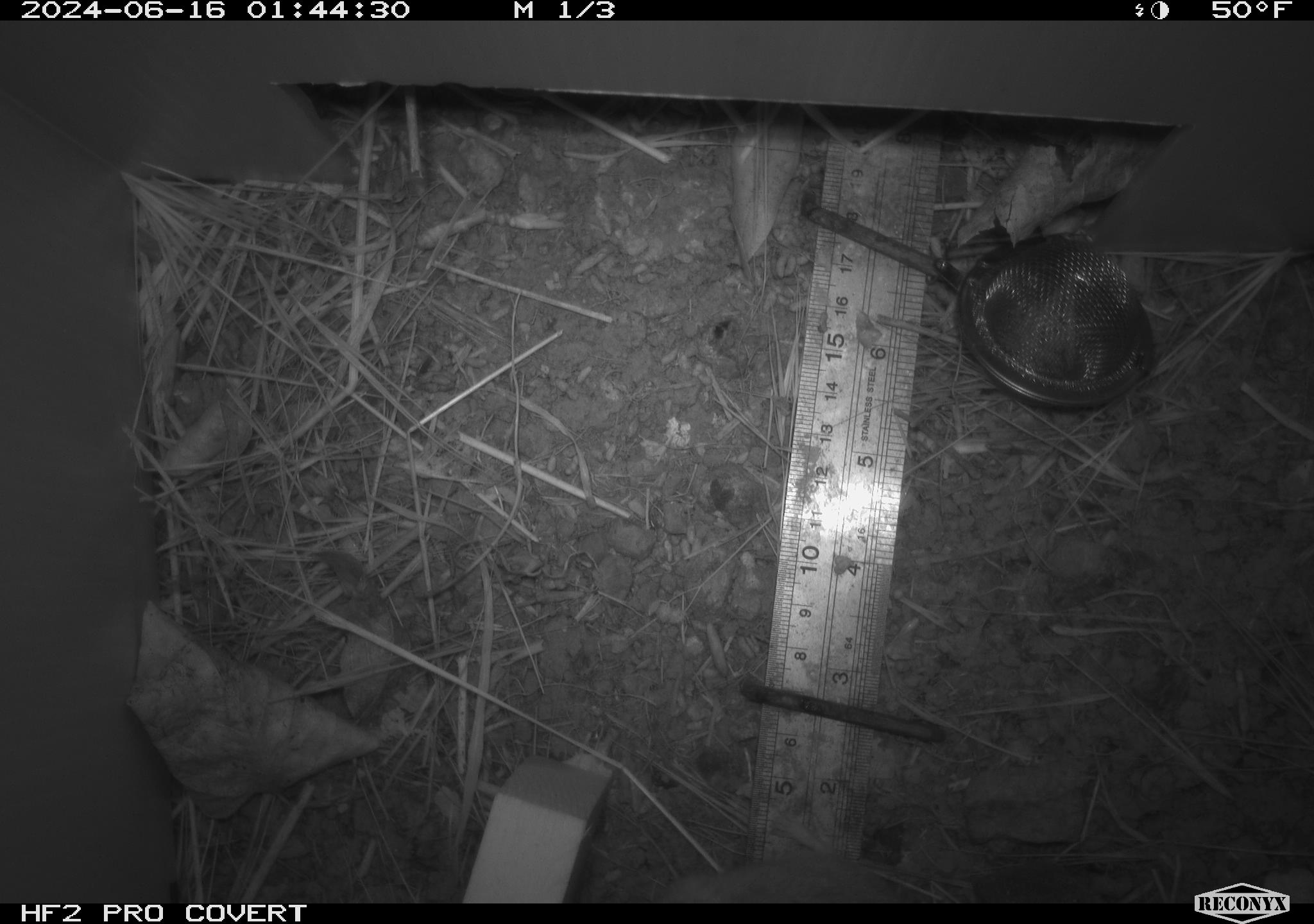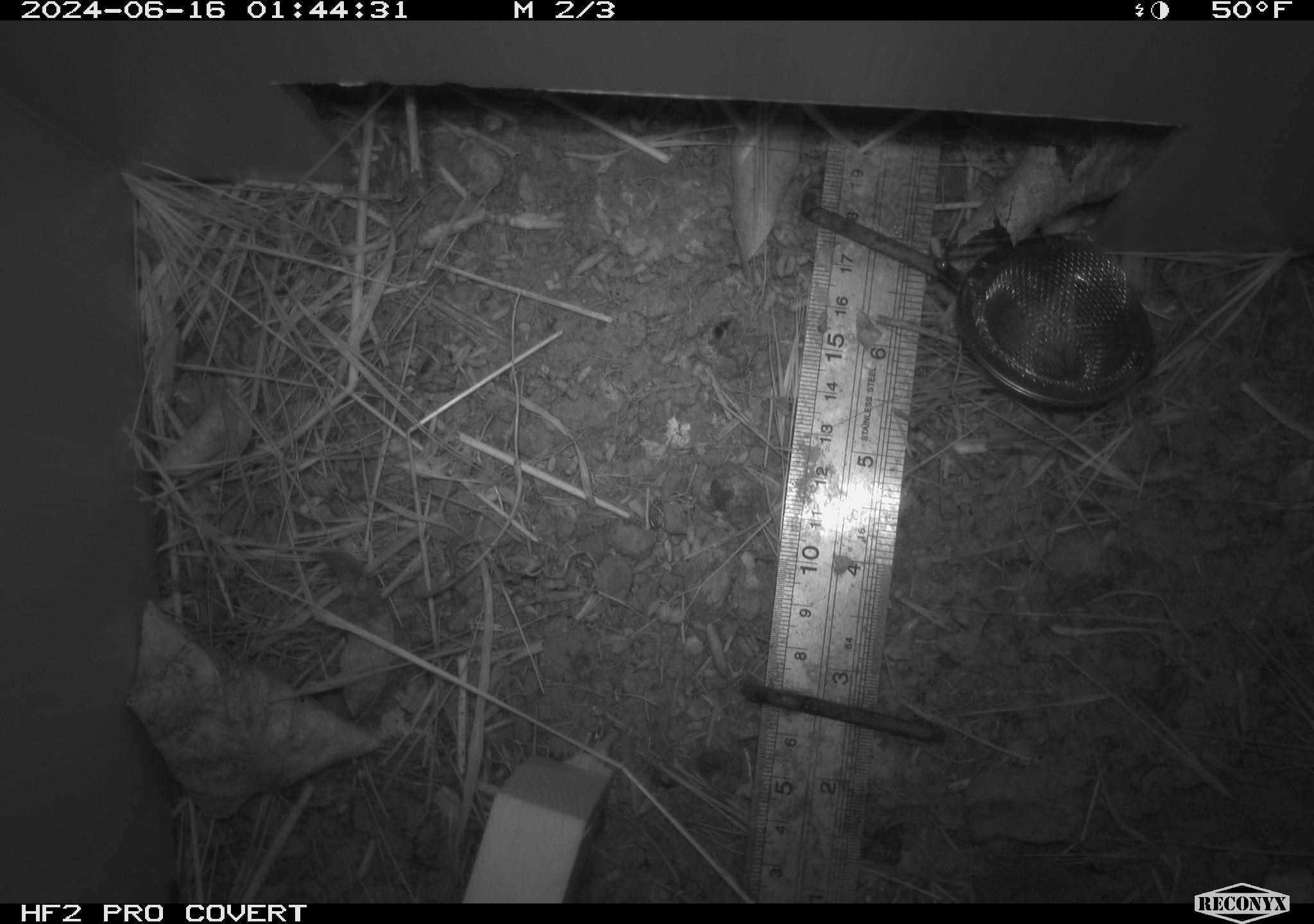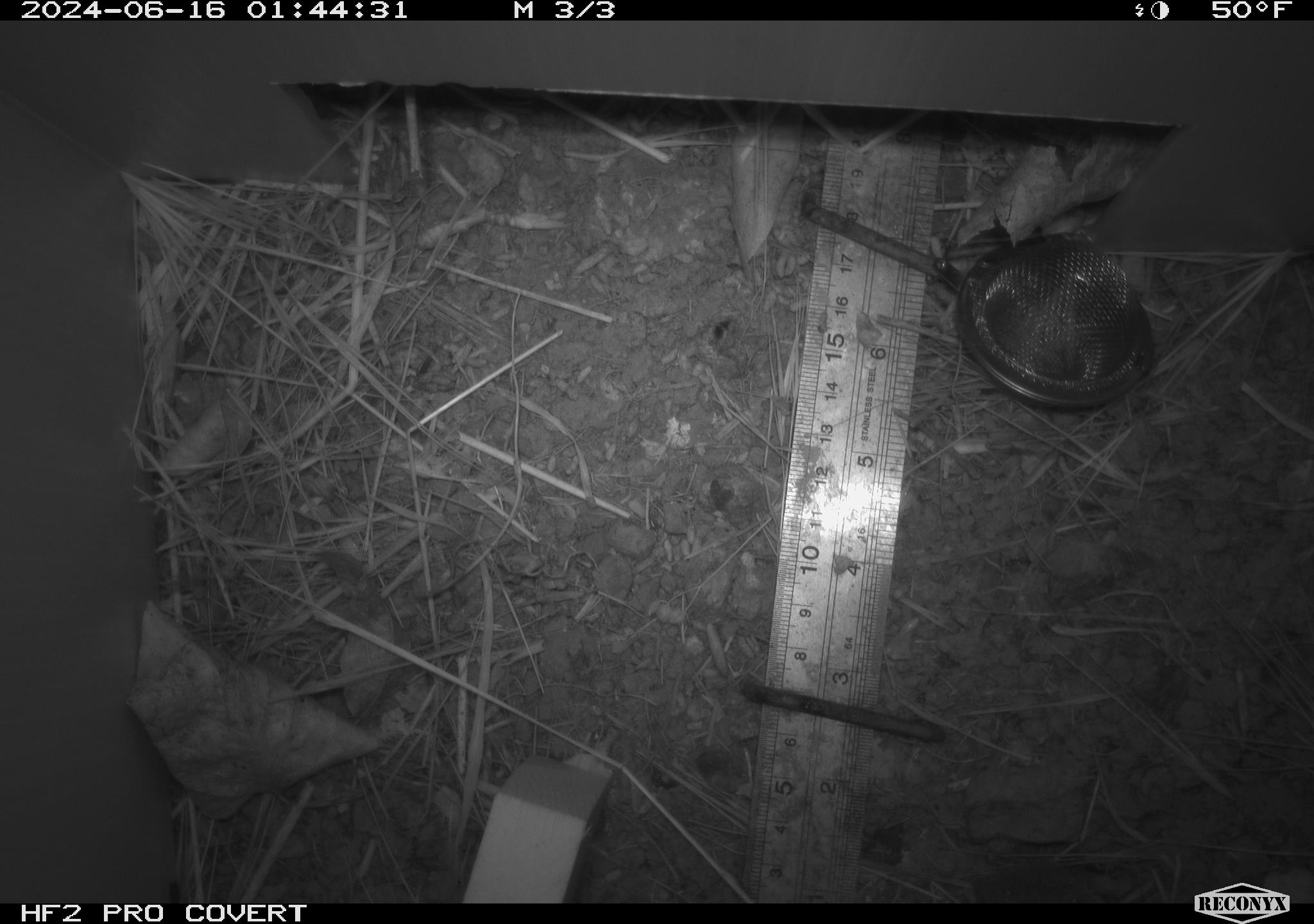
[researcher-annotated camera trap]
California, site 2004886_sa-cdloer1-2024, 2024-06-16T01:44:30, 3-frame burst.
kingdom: Animalia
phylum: Chordata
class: Mammalia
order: Rodentia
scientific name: Rodentia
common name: mouse species